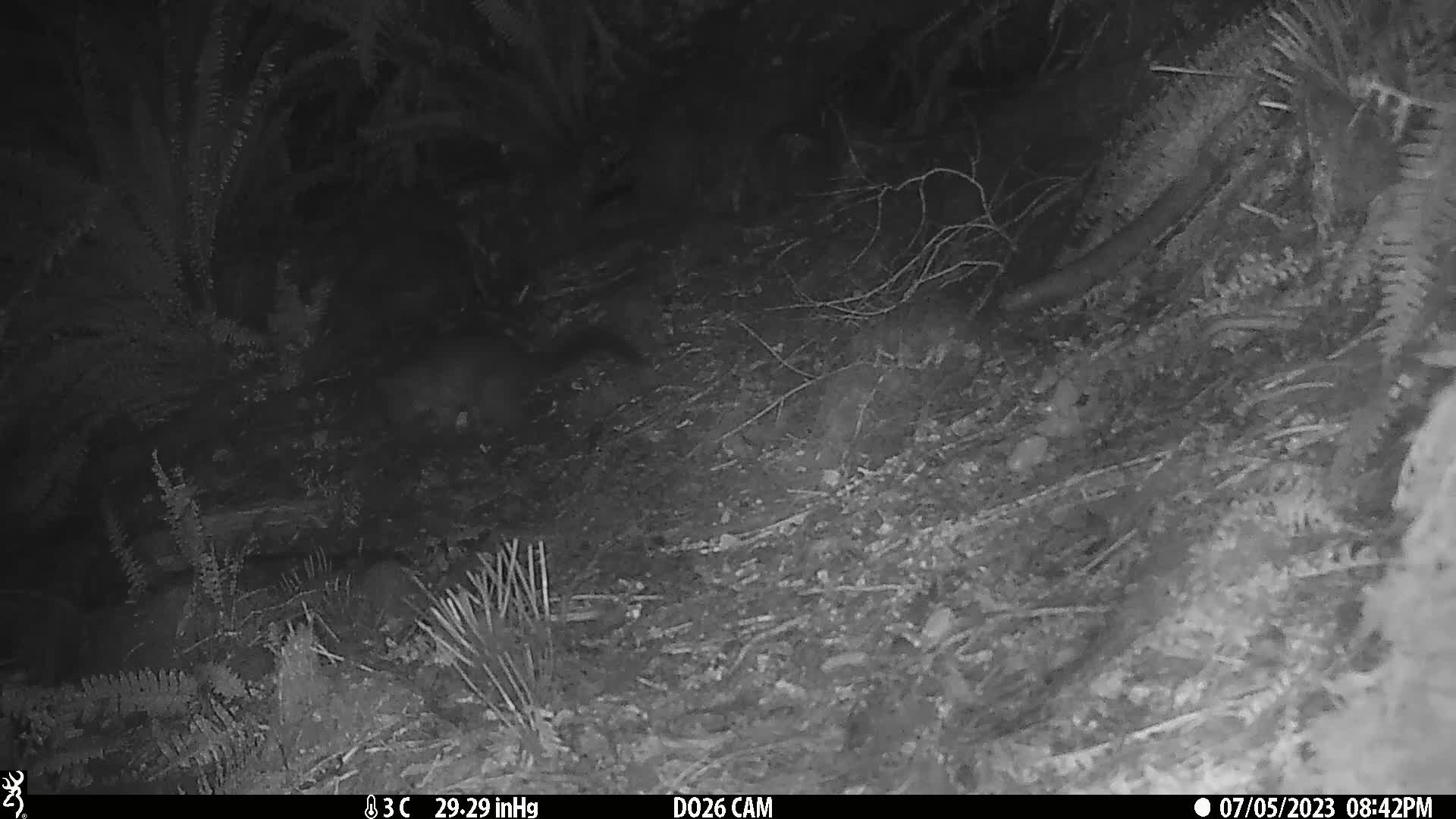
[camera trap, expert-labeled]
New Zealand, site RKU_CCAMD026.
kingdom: Animalia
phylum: Chordata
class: Mammalia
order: Diprotodontia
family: Phalangeridae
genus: Trichosurus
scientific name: Trichosurus vulpecula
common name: common brushtail possum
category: possum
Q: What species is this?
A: Possum (common brushtail possum) (Trichosurus vulpecula).